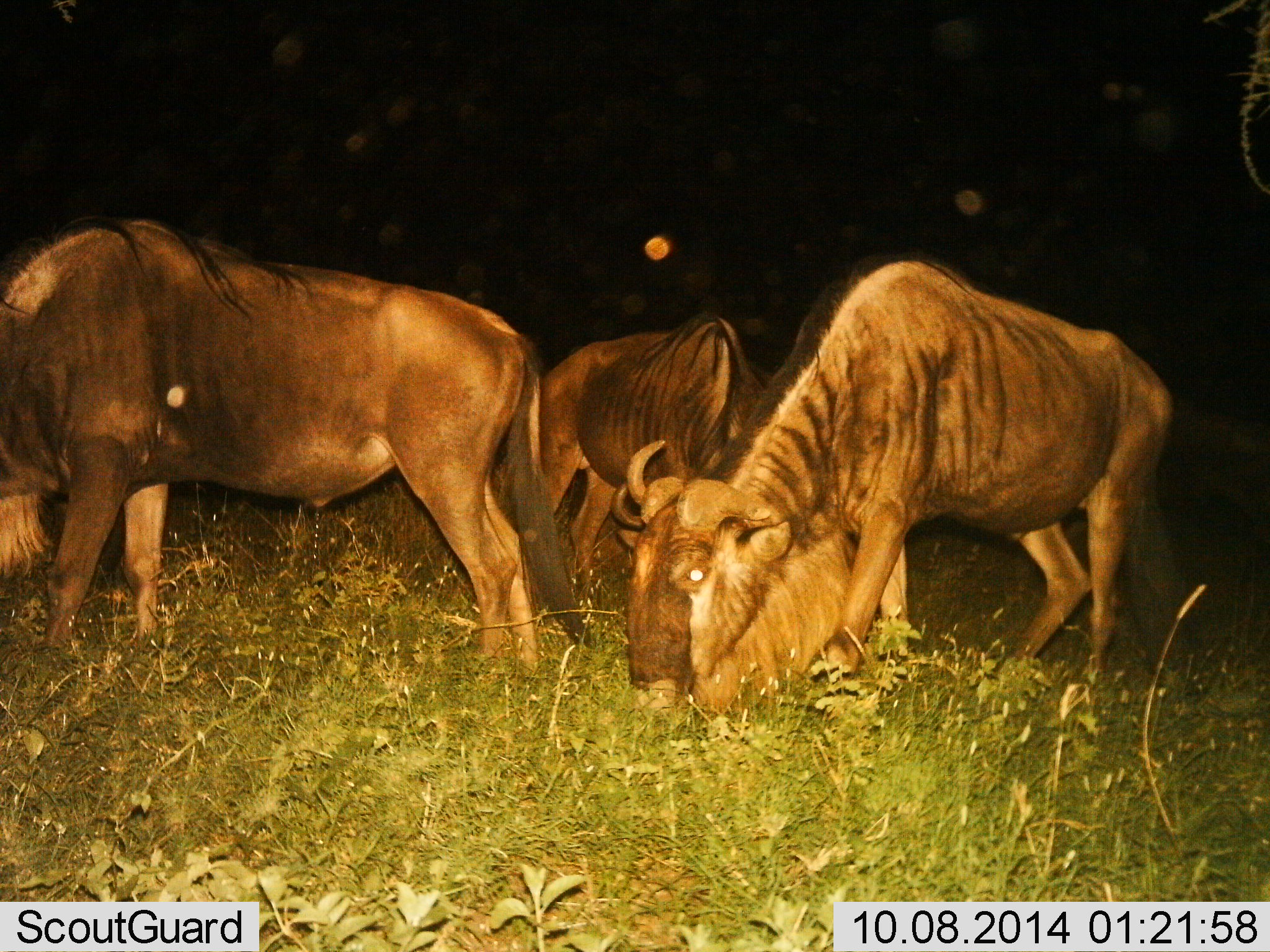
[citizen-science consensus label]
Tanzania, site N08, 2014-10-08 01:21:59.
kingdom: Animalia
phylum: Chordata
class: Mammalia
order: Artiodactyla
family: Bovidae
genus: Connochaetes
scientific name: Connochaetes taurinus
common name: blue wildebeest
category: wildebeest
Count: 3.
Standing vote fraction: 30%.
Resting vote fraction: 10%.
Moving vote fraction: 0%.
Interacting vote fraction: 0%.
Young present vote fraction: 0%.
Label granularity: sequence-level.